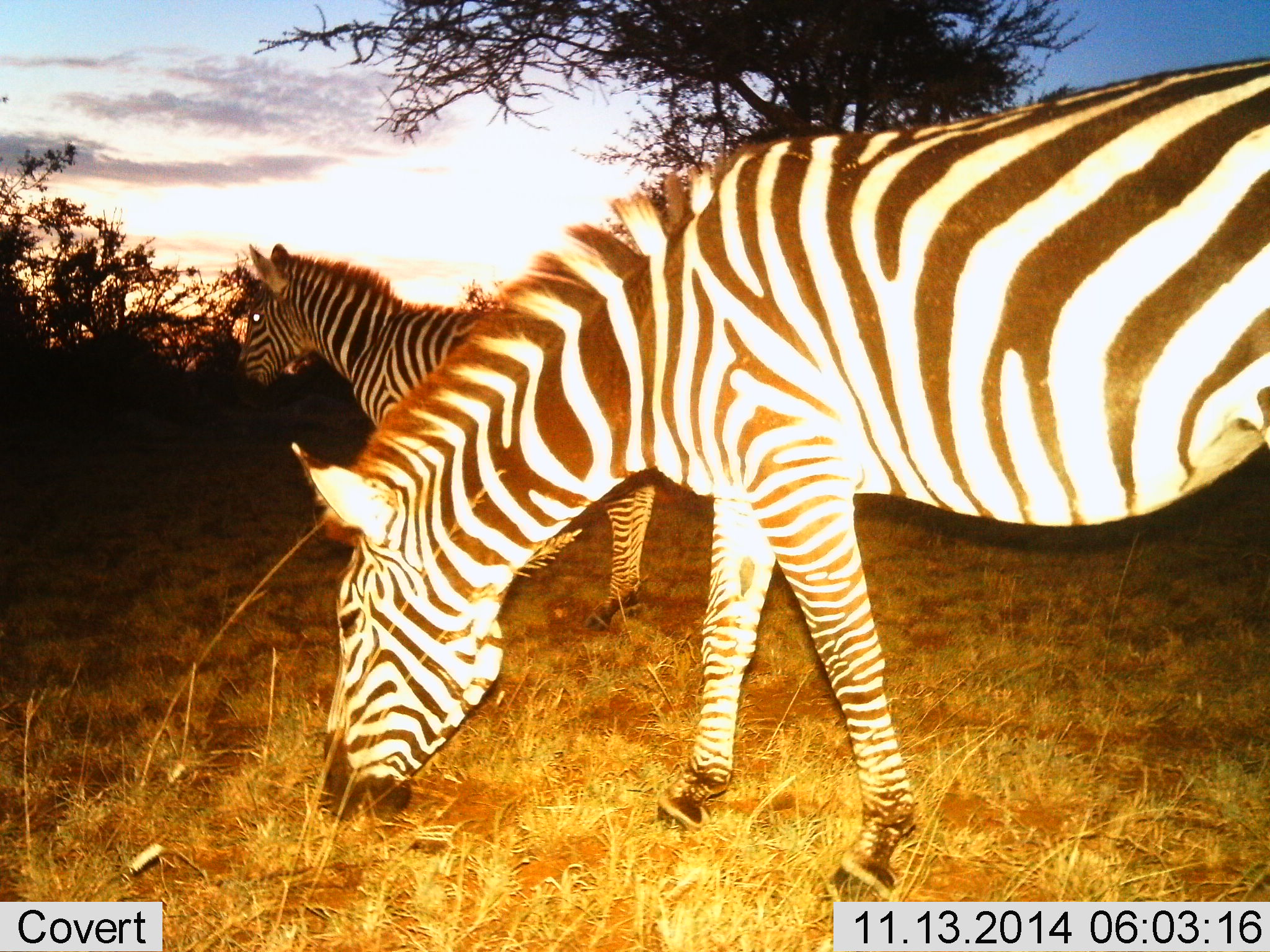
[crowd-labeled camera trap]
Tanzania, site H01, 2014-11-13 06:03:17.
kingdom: Animalia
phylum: Chordata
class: Mammalia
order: Perissodactyla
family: Equidae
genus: Equus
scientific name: Equus quagga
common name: plains zebra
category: zebra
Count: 2.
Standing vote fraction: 90%.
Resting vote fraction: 0%.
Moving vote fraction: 0%.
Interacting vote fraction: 0%.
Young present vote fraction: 10%.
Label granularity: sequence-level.